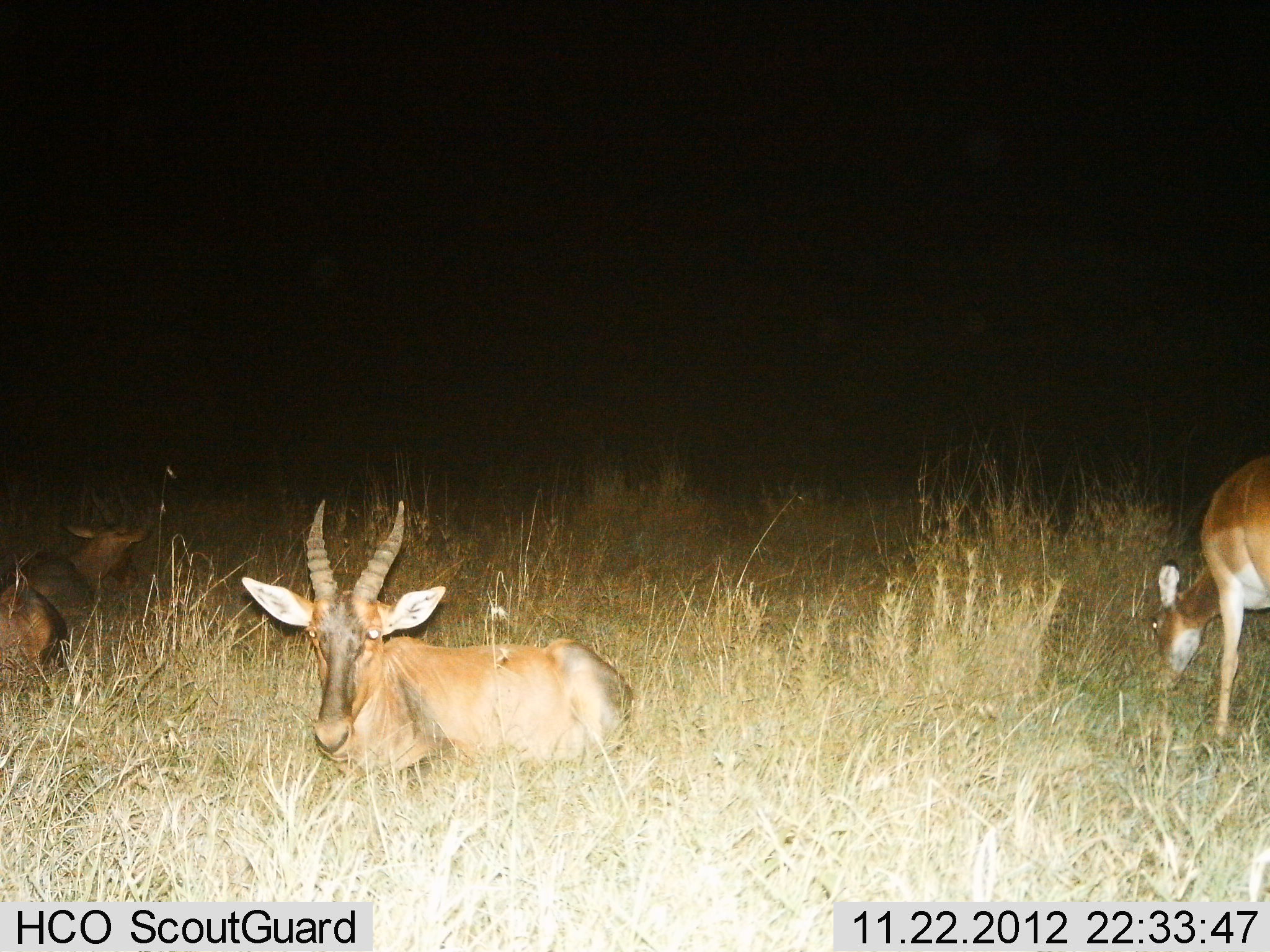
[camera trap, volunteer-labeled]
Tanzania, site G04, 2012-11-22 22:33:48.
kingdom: Animalia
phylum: Chordata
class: Mammalia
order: Artiodactyla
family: Bovidae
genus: Damaliscus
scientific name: Damaliscus lunatus jimela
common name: topi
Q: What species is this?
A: Topi (Damaliscus lunatus jimela).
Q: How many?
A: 3.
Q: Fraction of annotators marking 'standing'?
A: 20%.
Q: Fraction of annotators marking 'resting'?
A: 100%.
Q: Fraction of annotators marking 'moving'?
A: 7%.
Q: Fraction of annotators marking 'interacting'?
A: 0%.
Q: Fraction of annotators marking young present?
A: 27%.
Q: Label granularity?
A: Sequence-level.